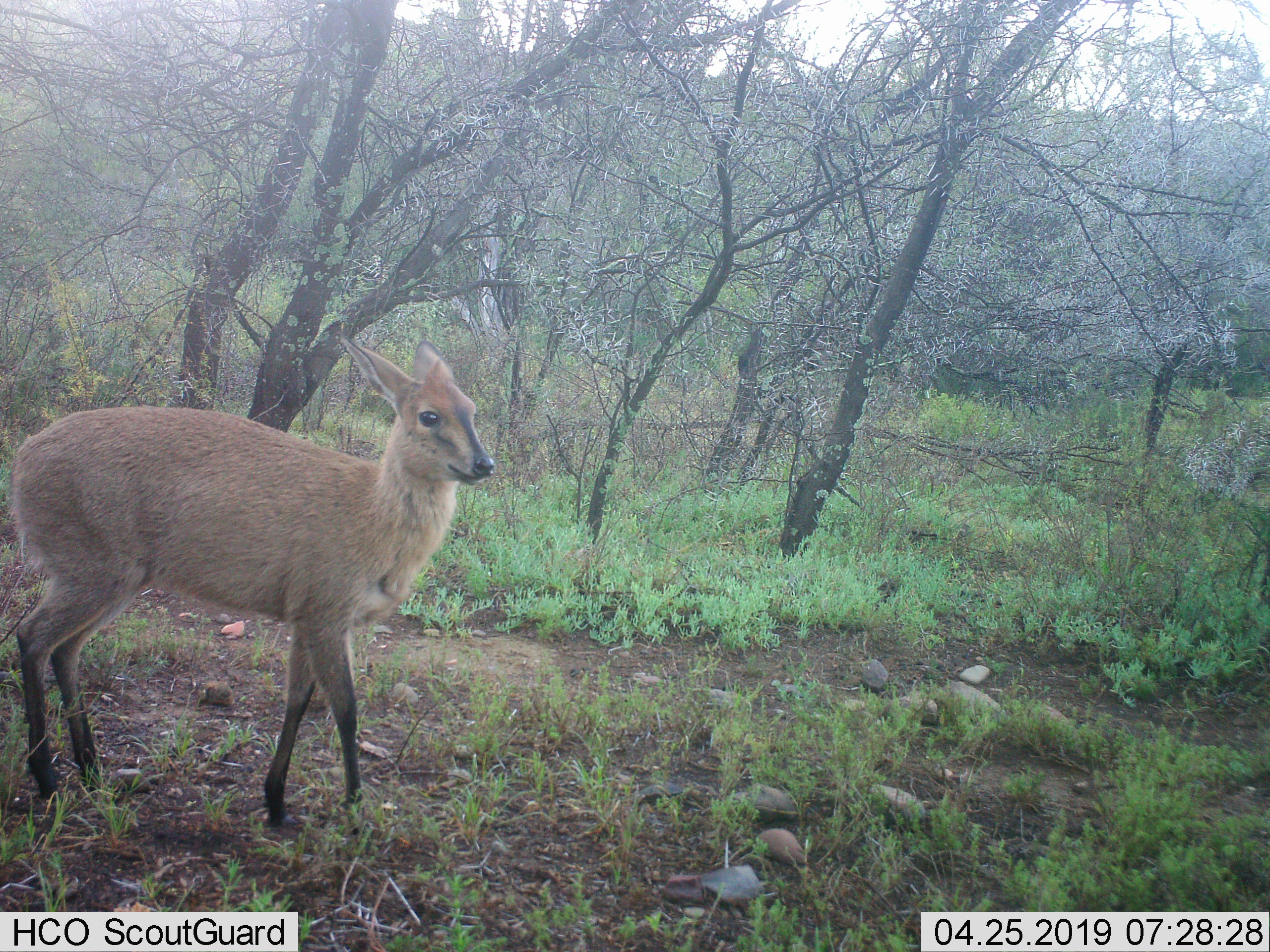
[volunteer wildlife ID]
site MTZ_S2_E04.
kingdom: Animalia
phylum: Chordata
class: Mammalia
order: Artiodactyla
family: Bovidae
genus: Sylvicapra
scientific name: Sylvicapra grimmia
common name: common duiker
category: duikercommongrey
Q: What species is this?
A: Duikercommongrey (common duiker) (Sylvicapra grimmia).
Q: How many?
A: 1.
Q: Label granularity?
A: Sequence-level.